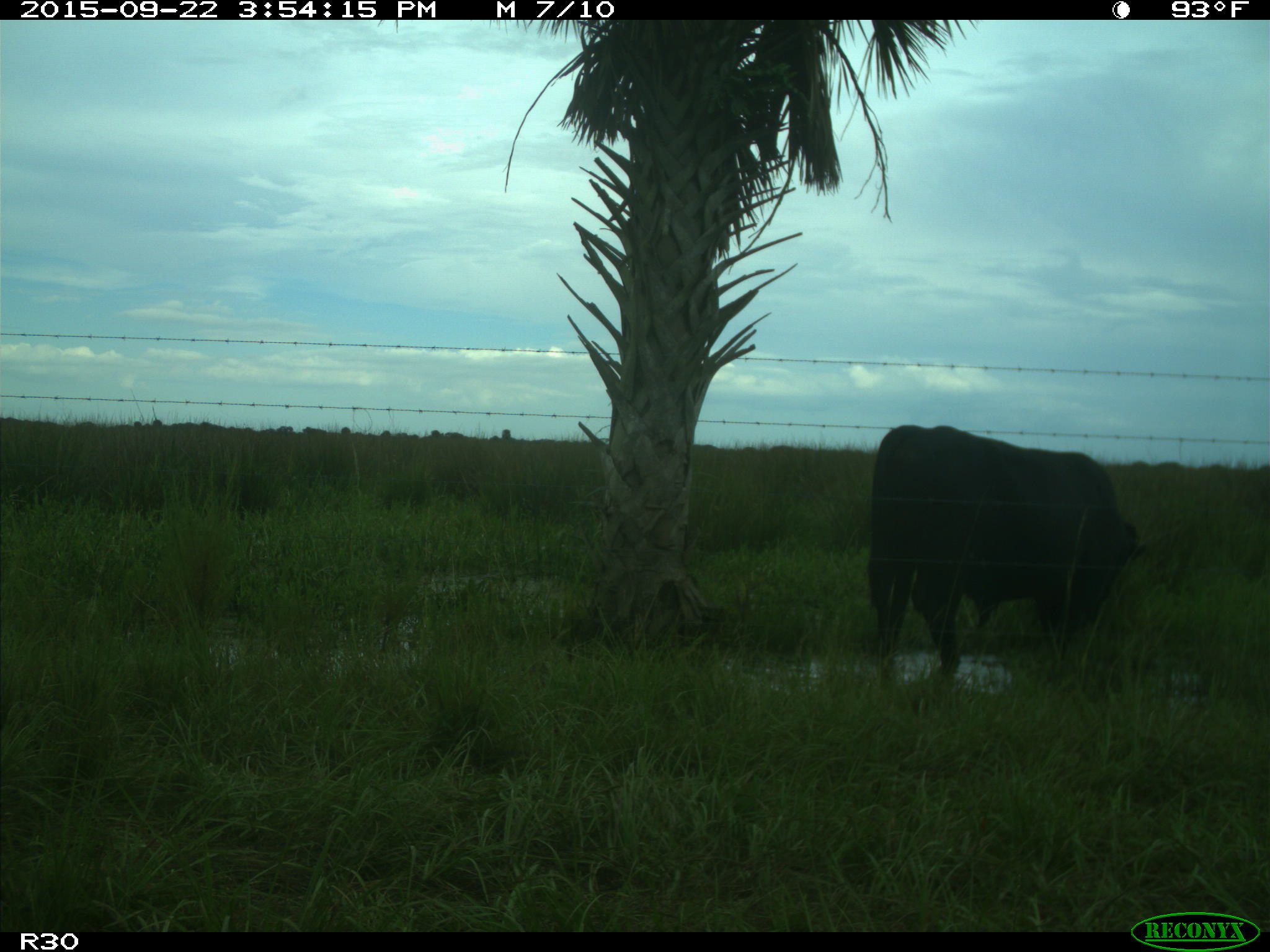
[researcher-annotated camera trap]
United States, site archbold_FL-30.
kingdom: Animalia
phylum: Chordata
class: Mammalia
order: Artiodactyla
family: Bovidae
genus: Bos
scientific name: Bos taurus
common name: domestic cow